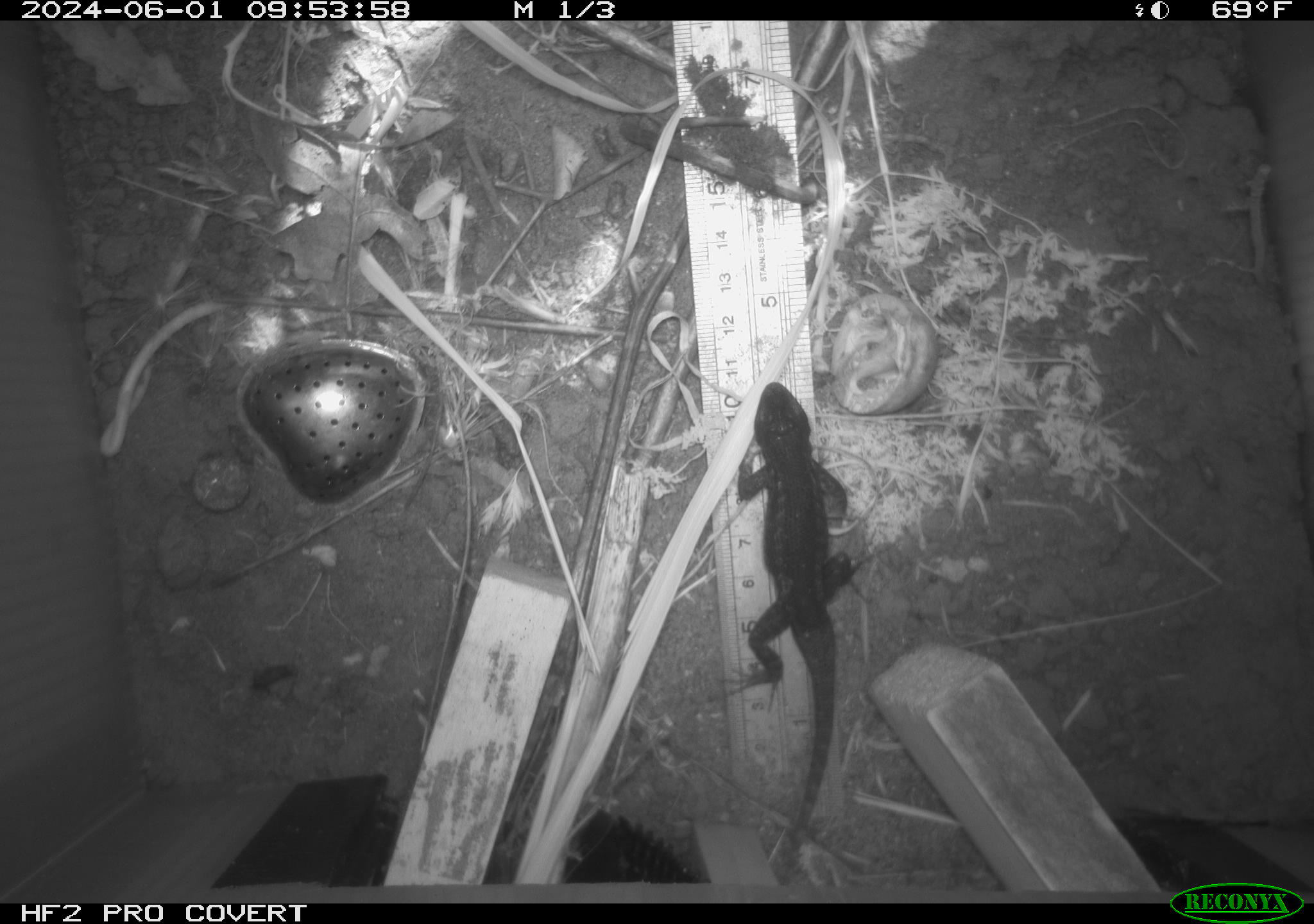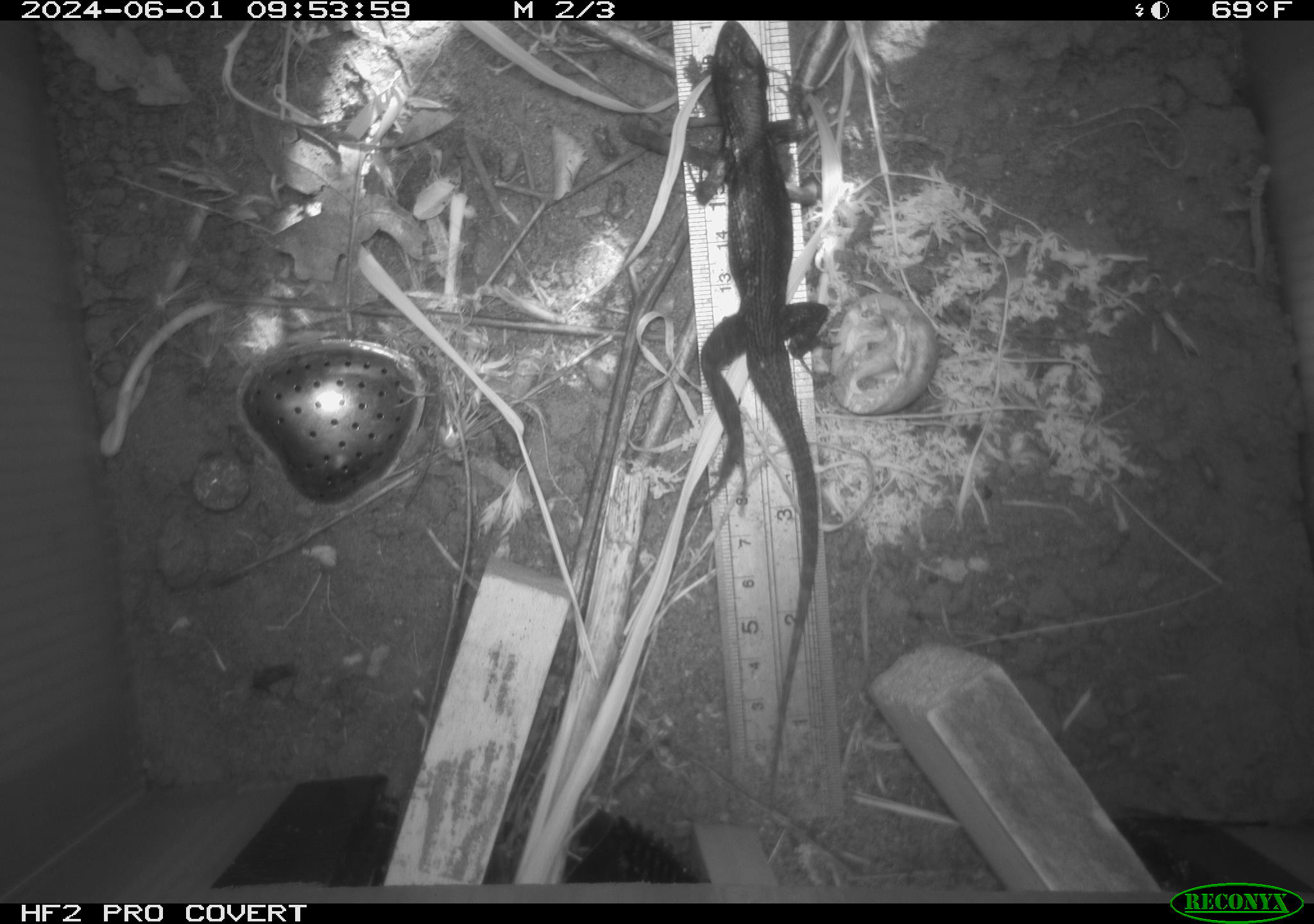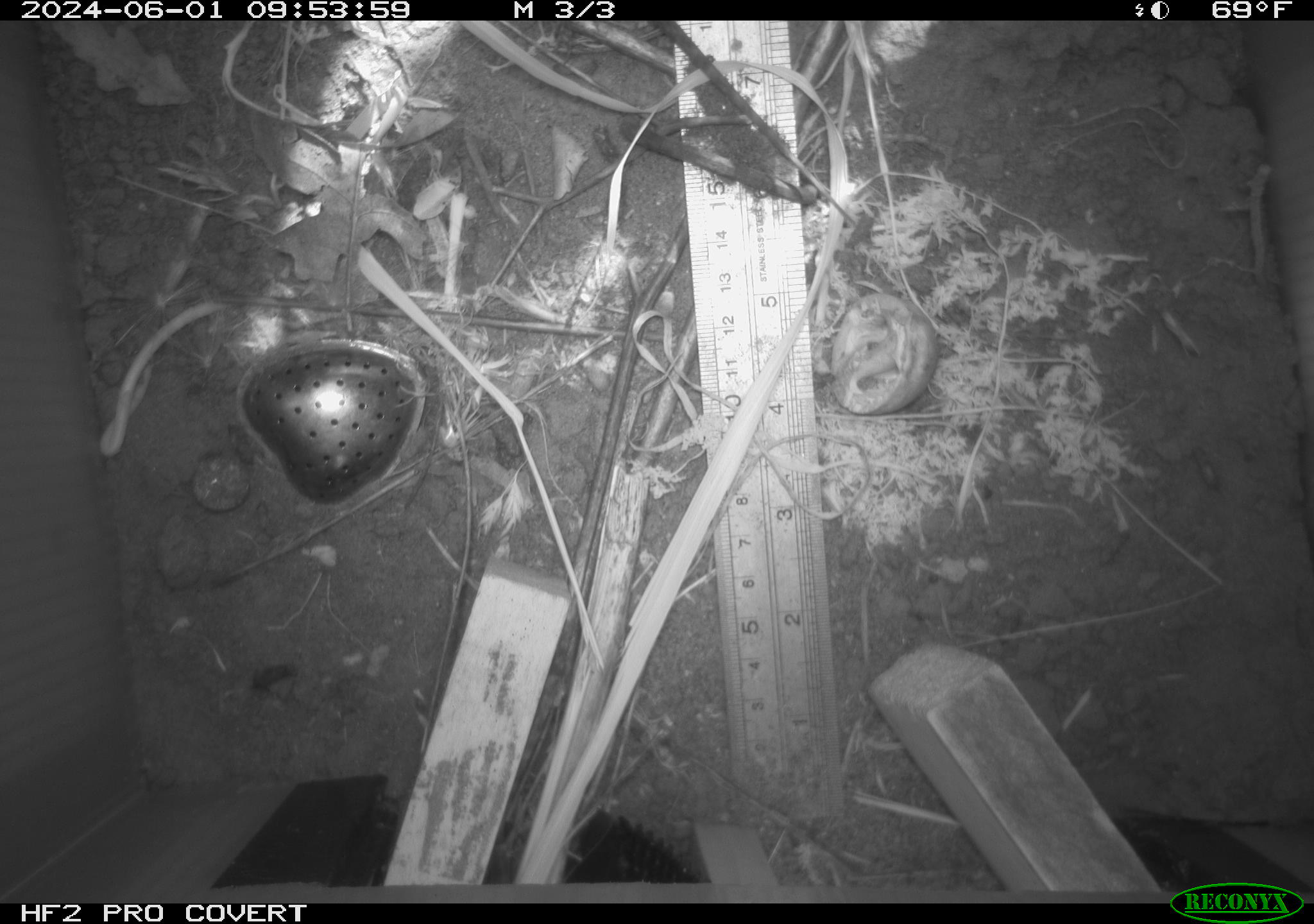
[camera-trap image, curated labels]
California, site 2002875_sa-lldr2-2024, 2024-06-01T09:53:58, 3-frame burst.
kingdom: Animalia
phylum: Chordata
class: Reptilia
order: Squamata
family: Phrynosomatidae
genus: Sceloporus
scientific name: Sceloporus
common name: spiny lizards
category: sceloporus species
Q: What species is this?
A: Sceloporus species (spiny lizards) (Sceloporus).